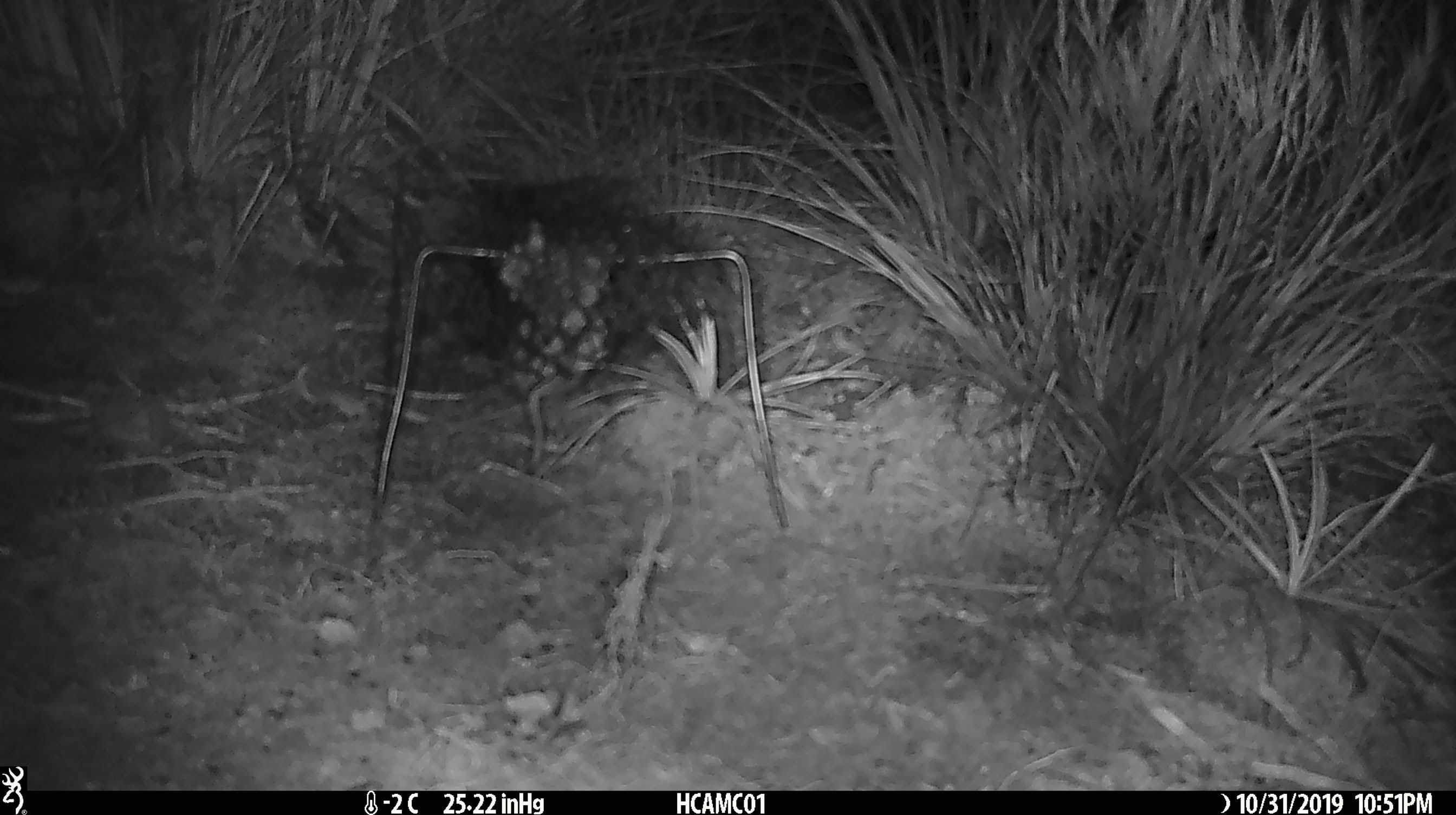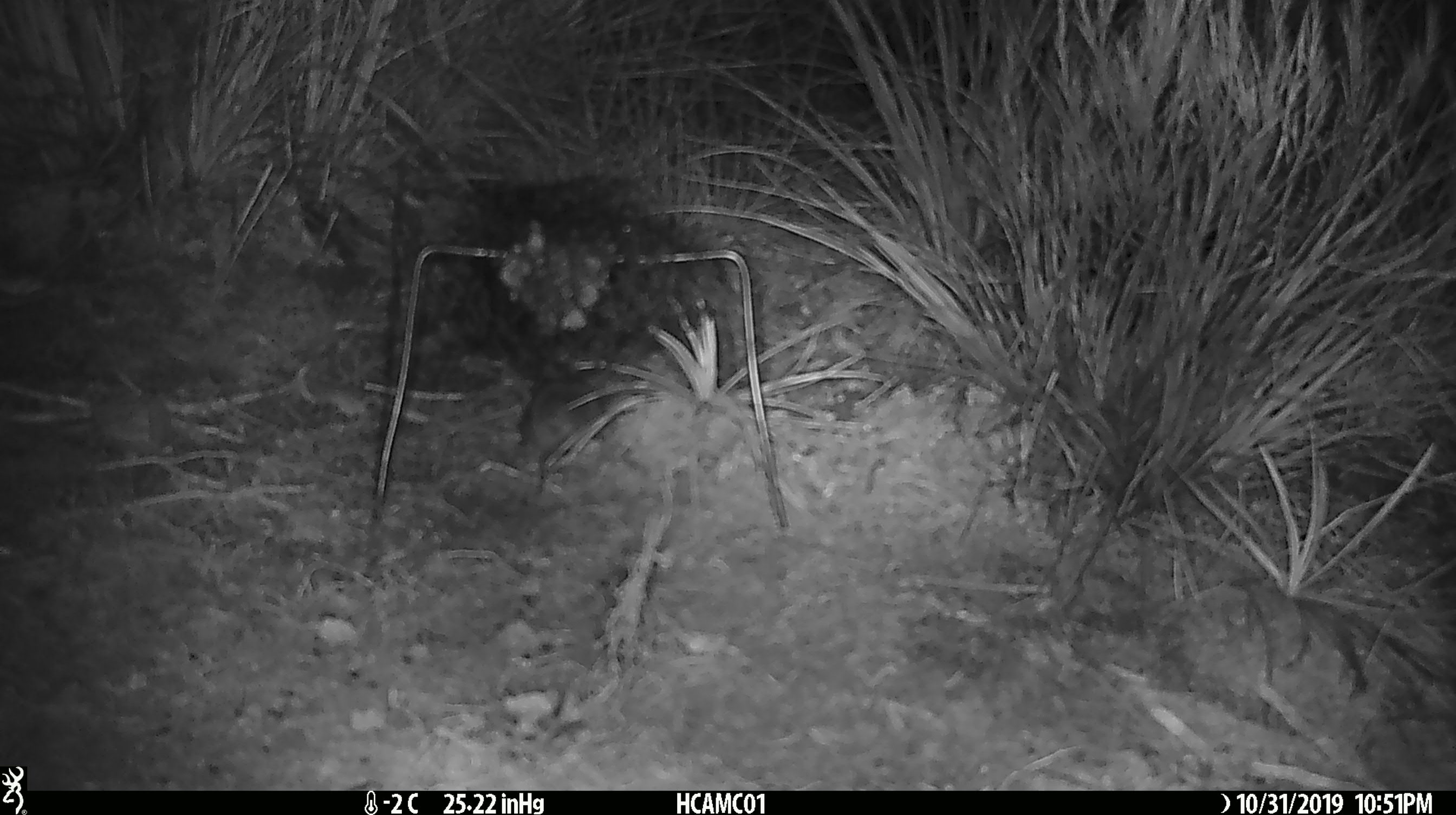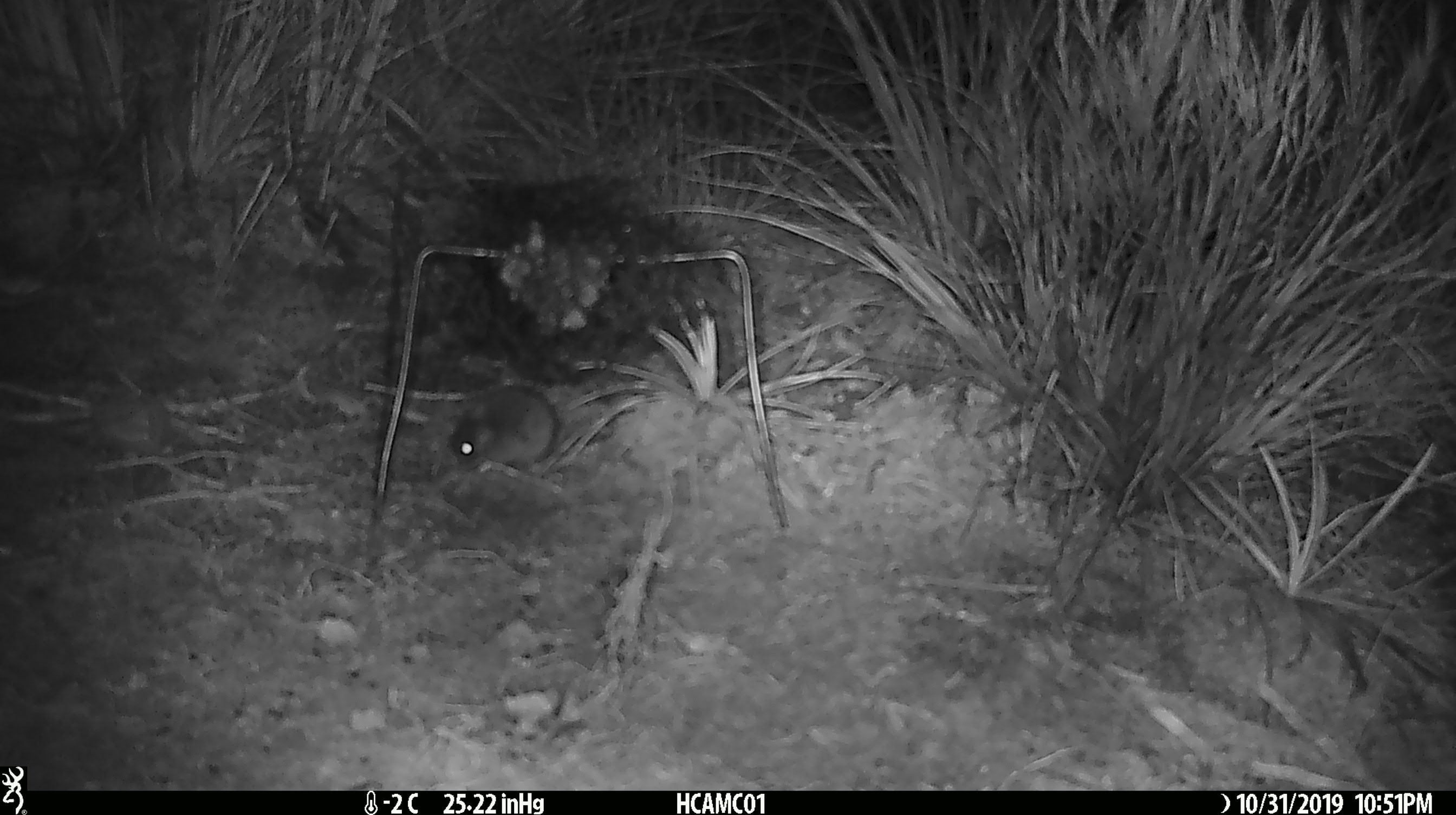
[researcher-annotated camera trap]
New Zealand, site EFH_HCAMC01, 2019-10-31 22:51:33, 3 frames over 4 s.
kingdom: Animalia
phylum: Chordata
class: Mammalia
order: Rodentia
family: Muridae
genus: Mus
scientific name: Mus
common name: mouse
Mouse (Mus).